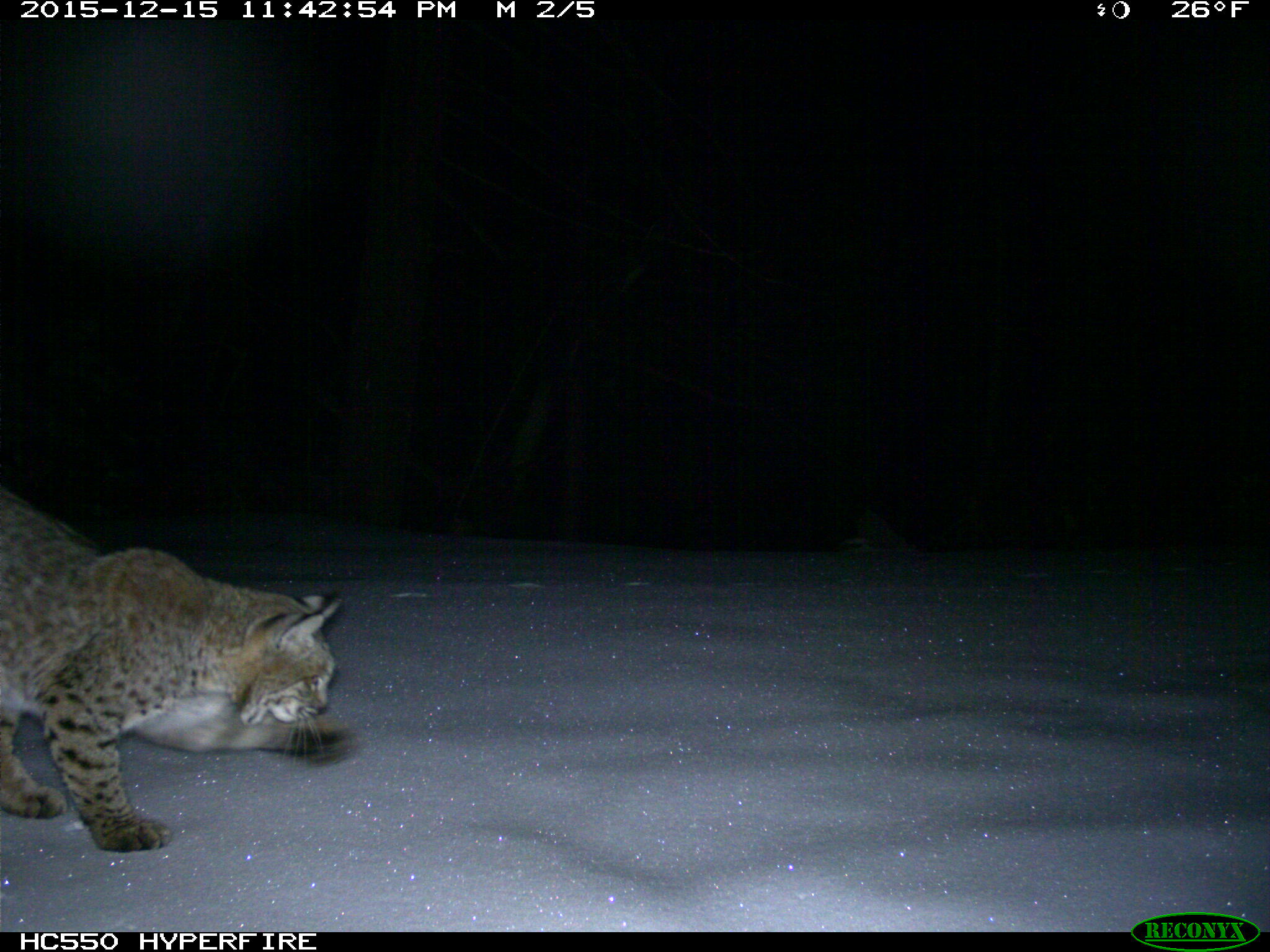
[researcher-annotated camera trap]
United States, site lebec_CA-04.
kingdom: Animalia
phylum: Chordata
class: Mammalia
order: Carnivora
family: Felidae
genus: Lynx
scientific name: Lynx rufus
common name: bobcat